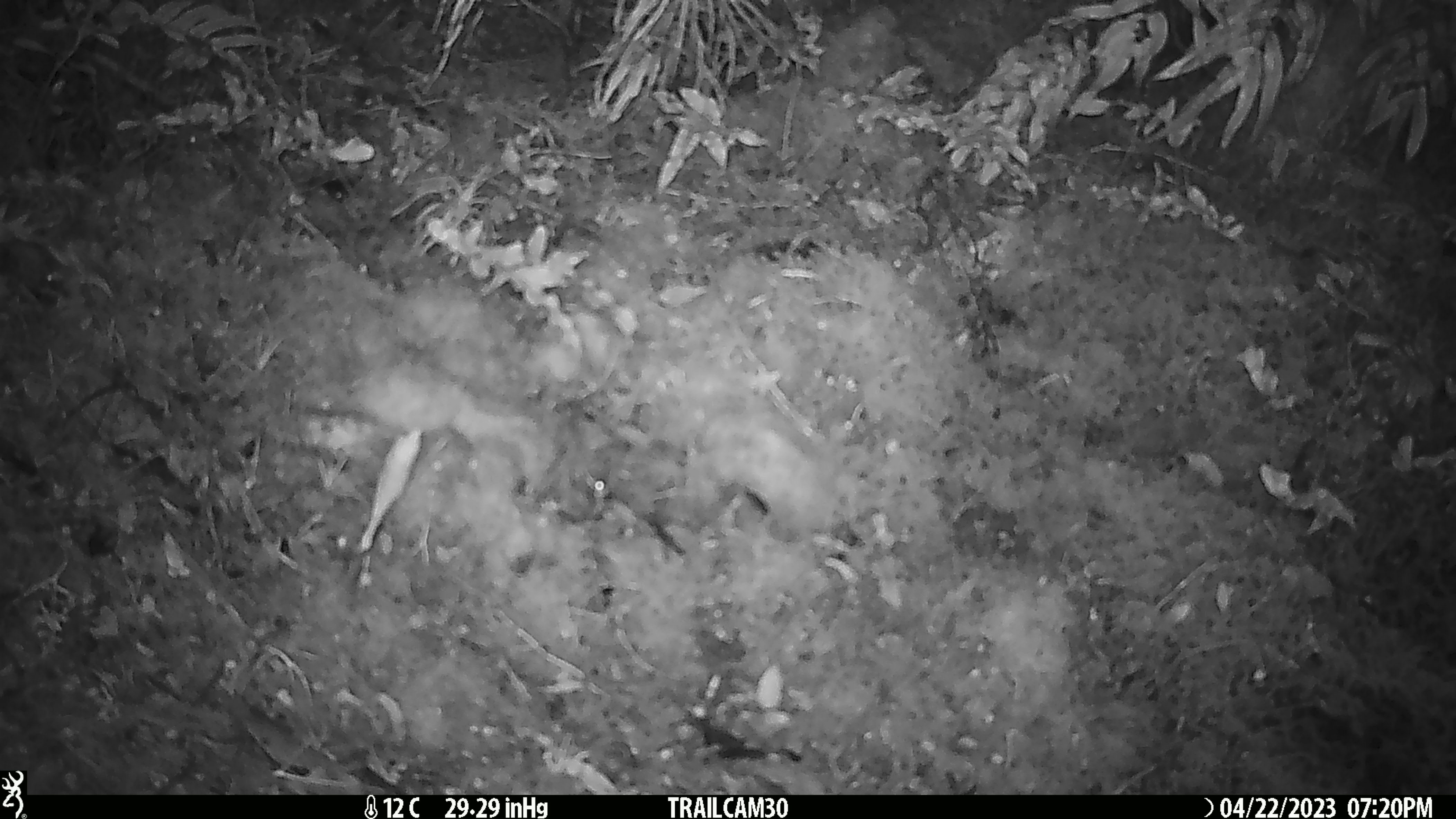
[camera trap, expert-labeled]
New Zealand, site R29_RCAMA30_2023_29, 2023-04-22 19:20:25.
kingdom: Animalia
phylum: Chordata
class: Mammalia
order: Rodentia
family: Muridae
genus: Mus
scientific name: Mus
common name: mouse